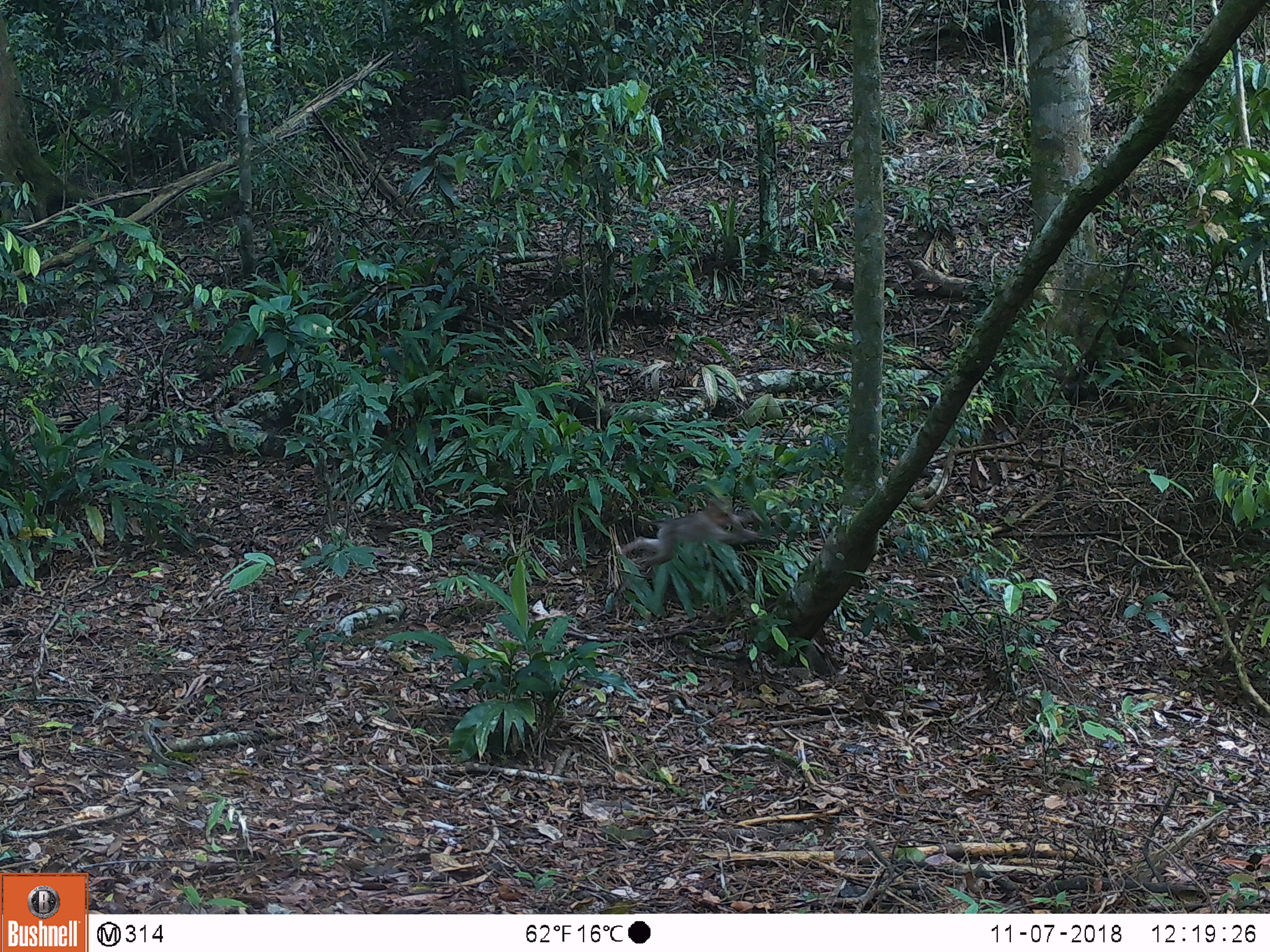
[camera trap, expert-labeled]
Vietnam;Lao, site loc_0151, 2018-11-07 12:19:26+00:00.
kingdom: Animalia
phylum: Chordata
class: Mammalia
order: Primates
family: Cercopithecidae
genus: Macaca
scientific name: Macaca nemestrina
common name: pig-tailed macaque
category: pig tailed macaque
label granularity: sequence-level